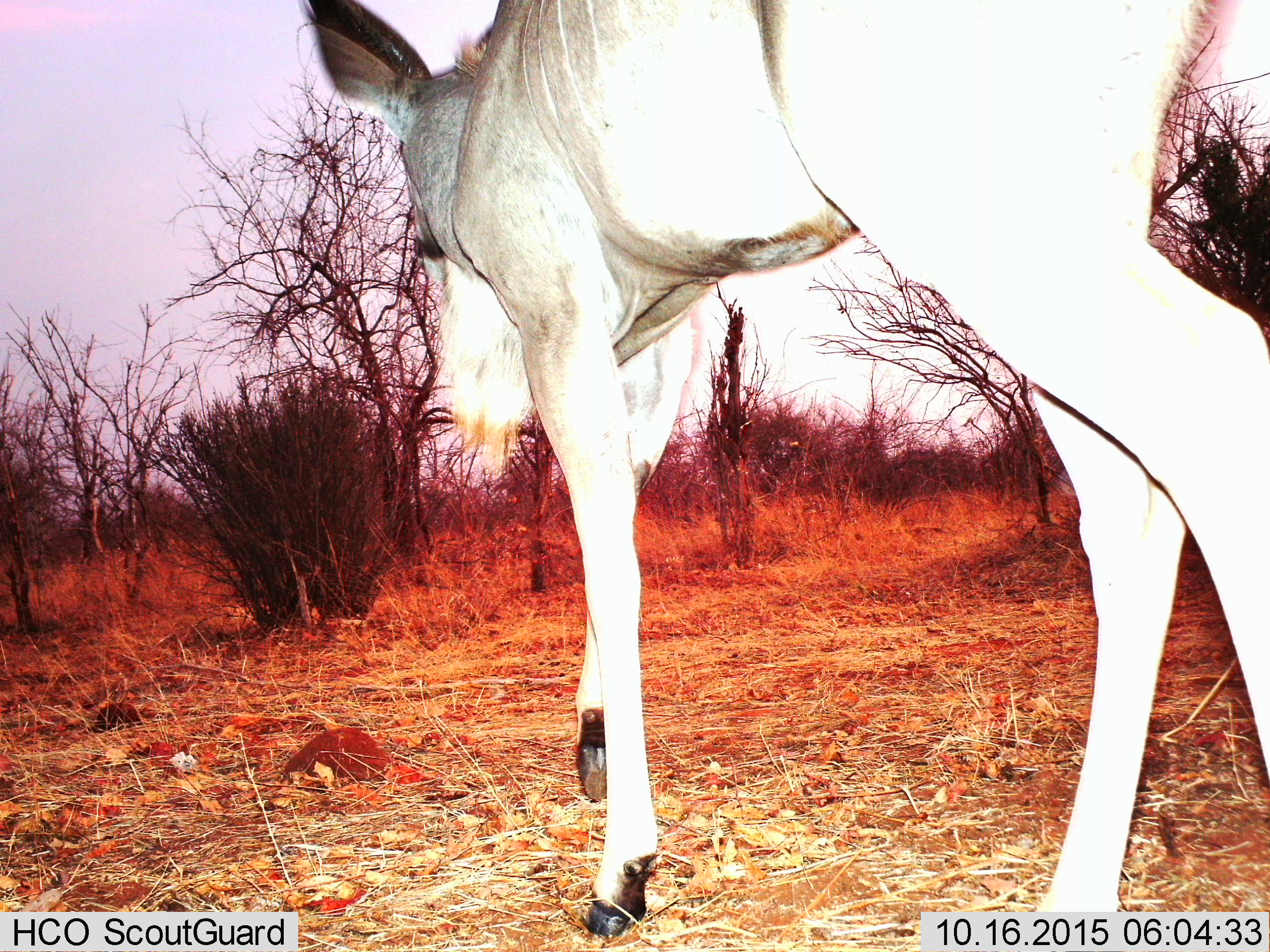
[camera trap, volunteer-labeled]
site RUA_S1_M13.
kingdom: Animalia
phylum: Chordata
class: Mammalia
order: Artiodactyla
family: Bovidae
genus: Tragelaphus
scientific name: Tragelaphus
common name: kudu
Kudu (Tragelaphus), count 1. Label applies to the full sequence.